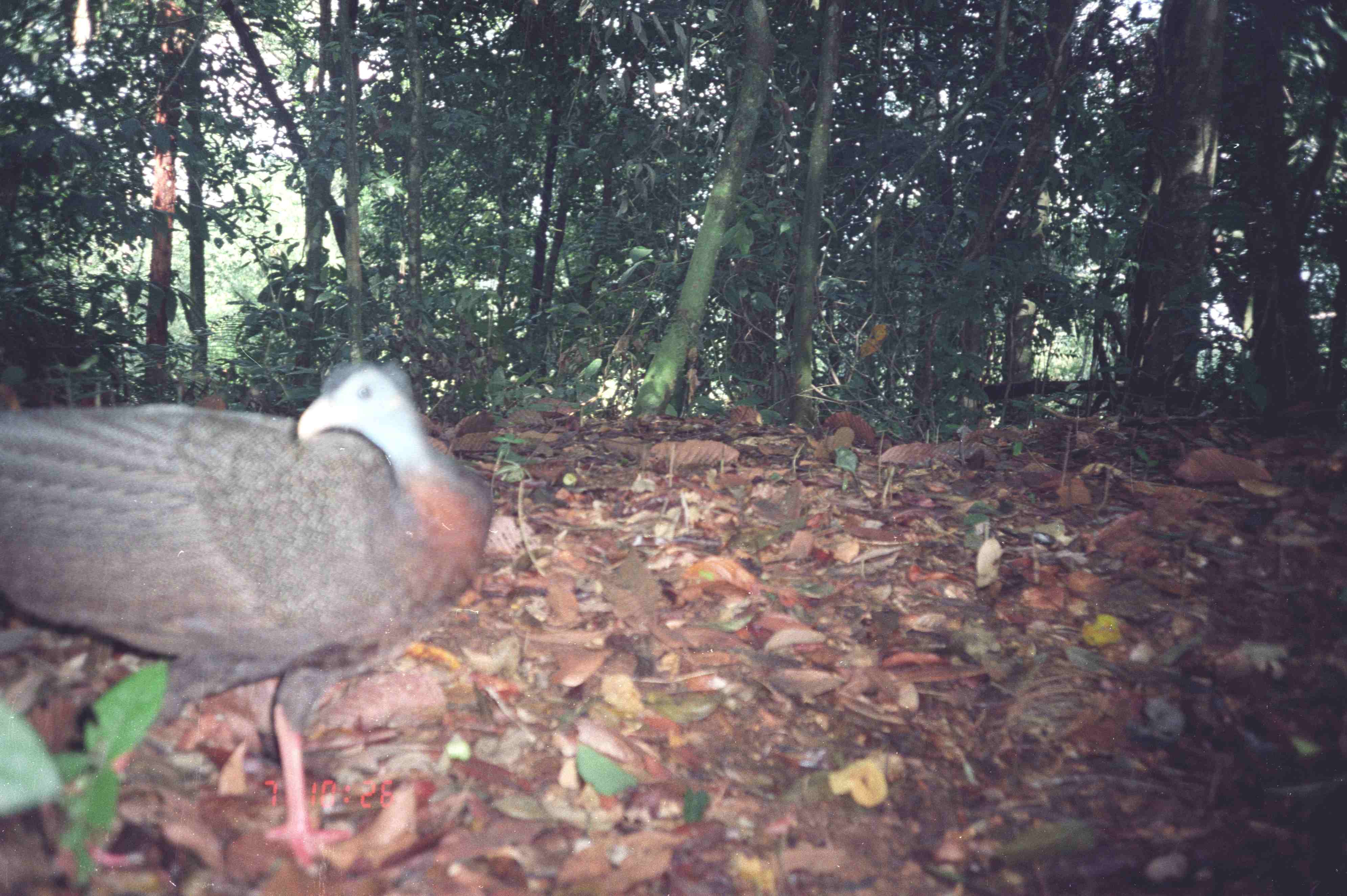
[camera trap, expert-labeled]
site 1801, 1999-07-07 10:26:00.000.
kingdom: Animalia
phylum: Chordata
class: Aves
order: Galliformes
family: Phasianidae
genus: Argusianus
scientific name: Argusianus argus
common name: great argus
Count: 1.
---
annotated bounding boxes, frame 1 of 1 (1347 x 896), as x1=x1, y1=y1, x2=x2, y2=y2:
argusianus argus: x1=1, y1=360, x2=494, y2=875